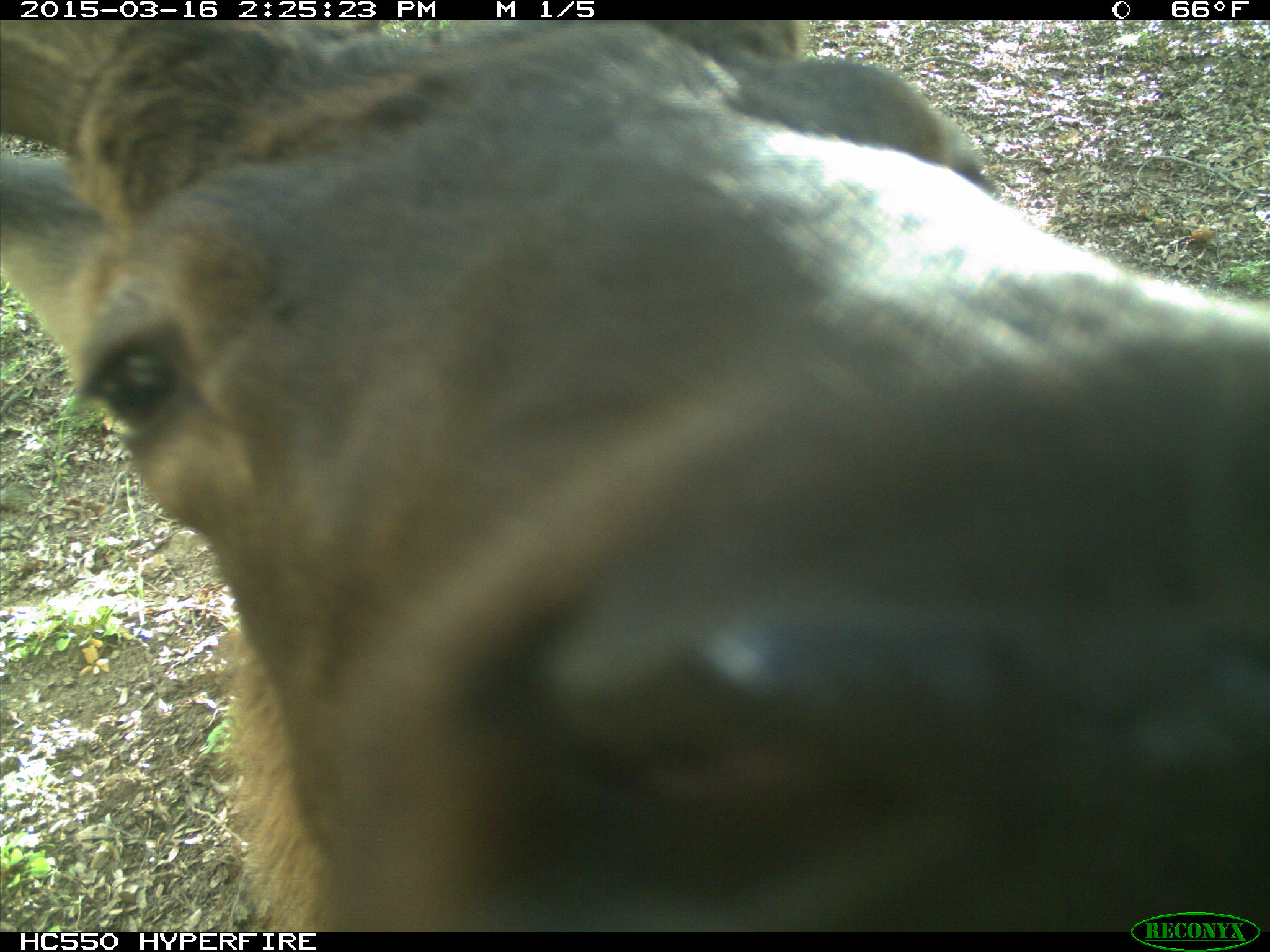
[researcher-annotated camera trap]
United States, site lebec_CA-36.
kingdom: Animalia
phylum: Chordata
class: Mammalia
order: Artiodactyla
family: Cervidae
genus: Cervus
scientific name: Cervus canadensis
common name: elk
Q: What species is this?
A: Cervus canadensis (elk).